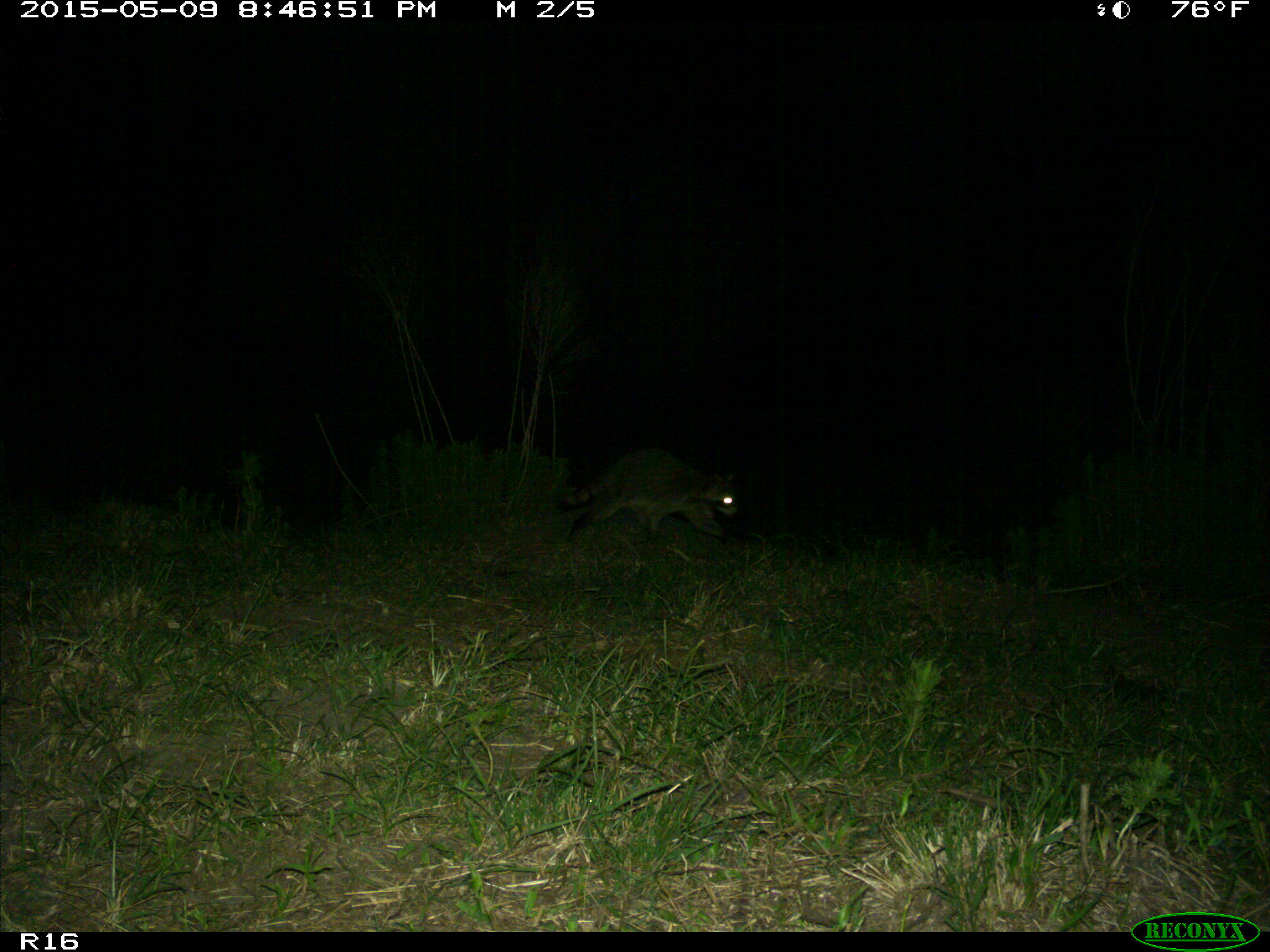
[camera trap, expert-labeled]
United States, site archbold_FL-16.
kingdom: Animalia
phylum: Chordata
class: Mammalia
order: Carnivora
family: Procyonidae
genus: Procyon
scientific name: Procyon lotor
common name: common raccoon